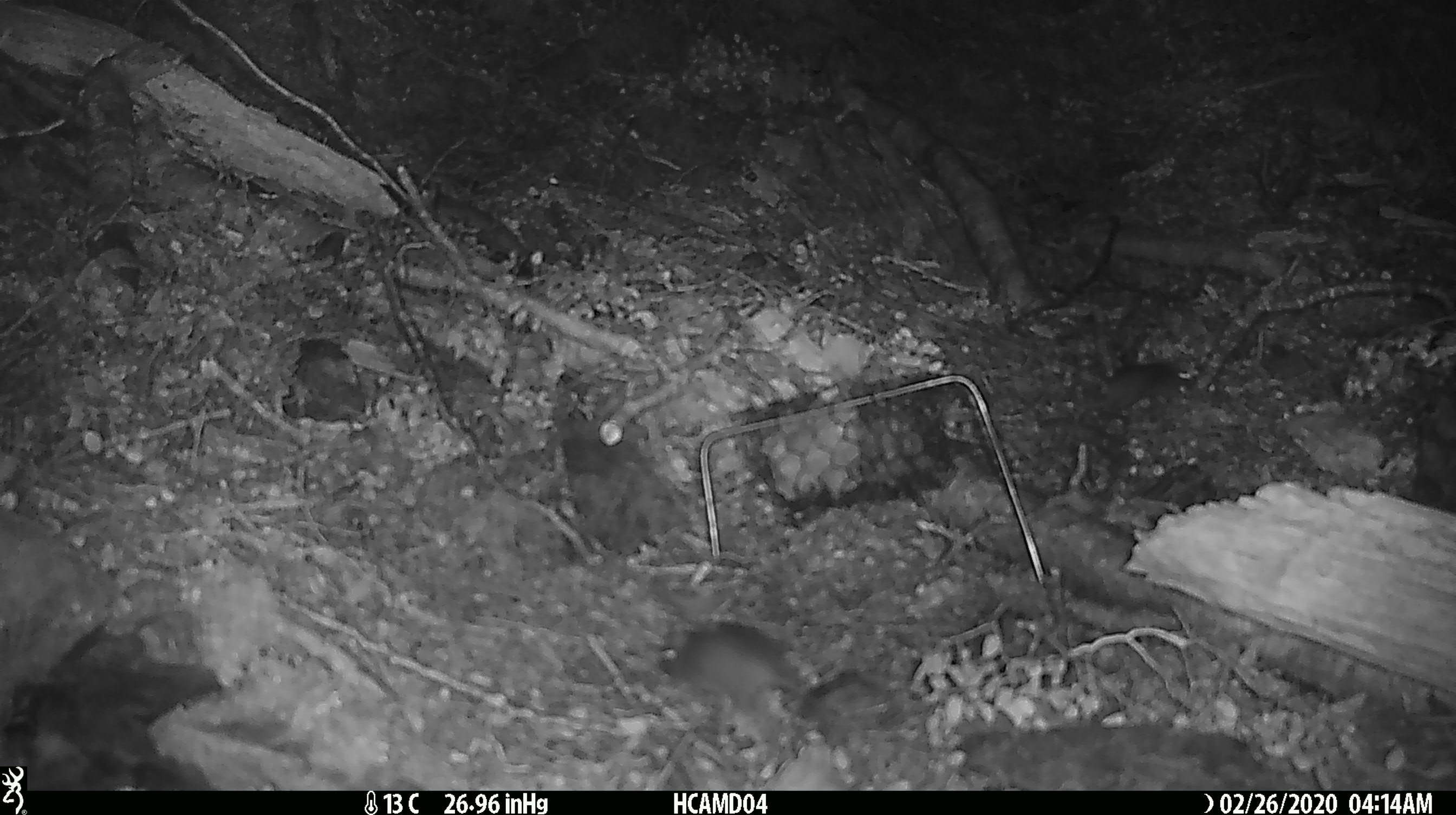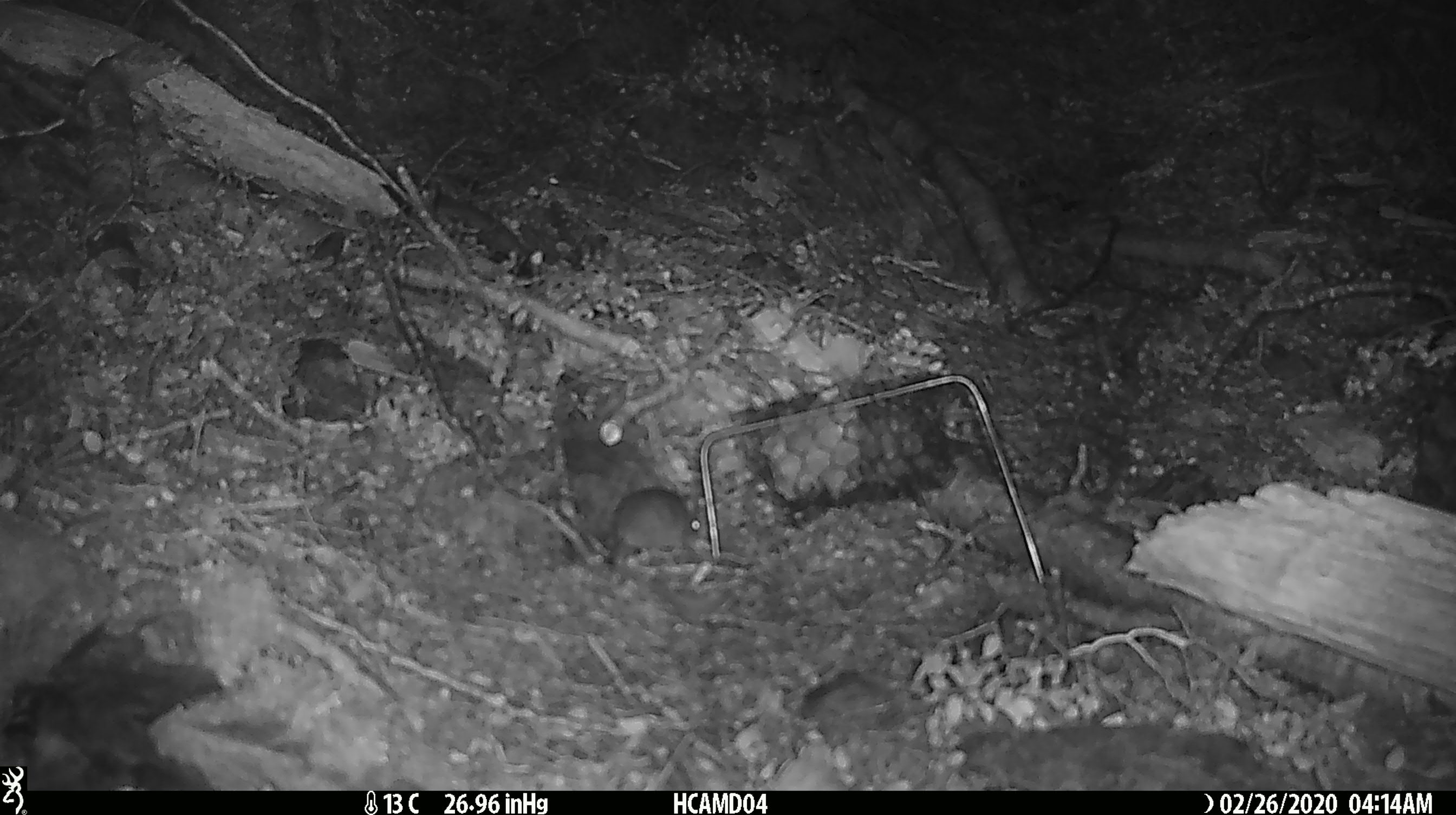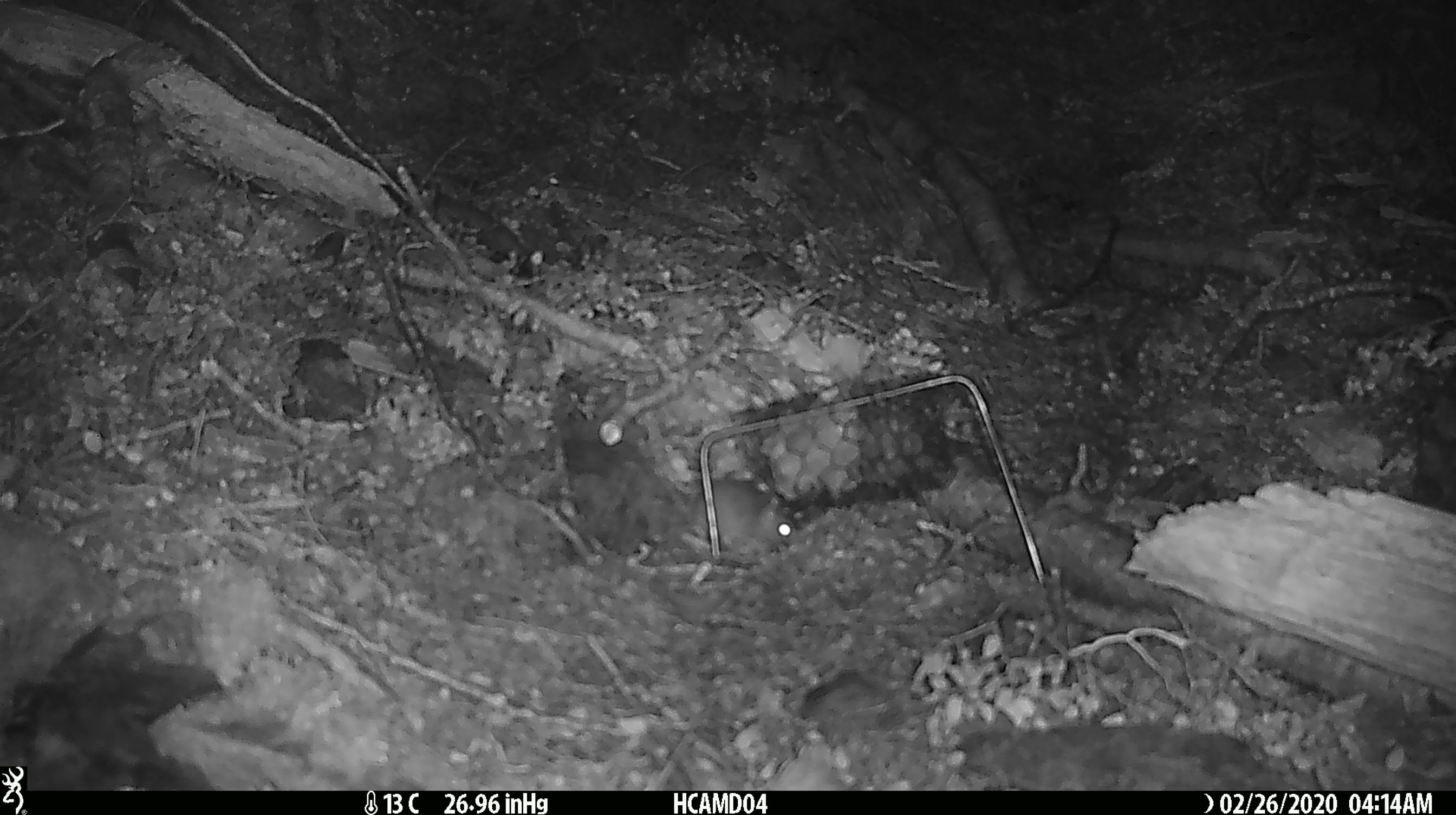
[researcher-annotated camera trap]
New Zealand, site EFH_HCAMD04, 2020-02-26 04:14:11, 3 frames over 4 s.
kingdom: Animalia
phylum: Chordata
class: Mammalia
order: Rodentia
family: Muridae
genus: Mus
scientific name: Mus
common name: mouse